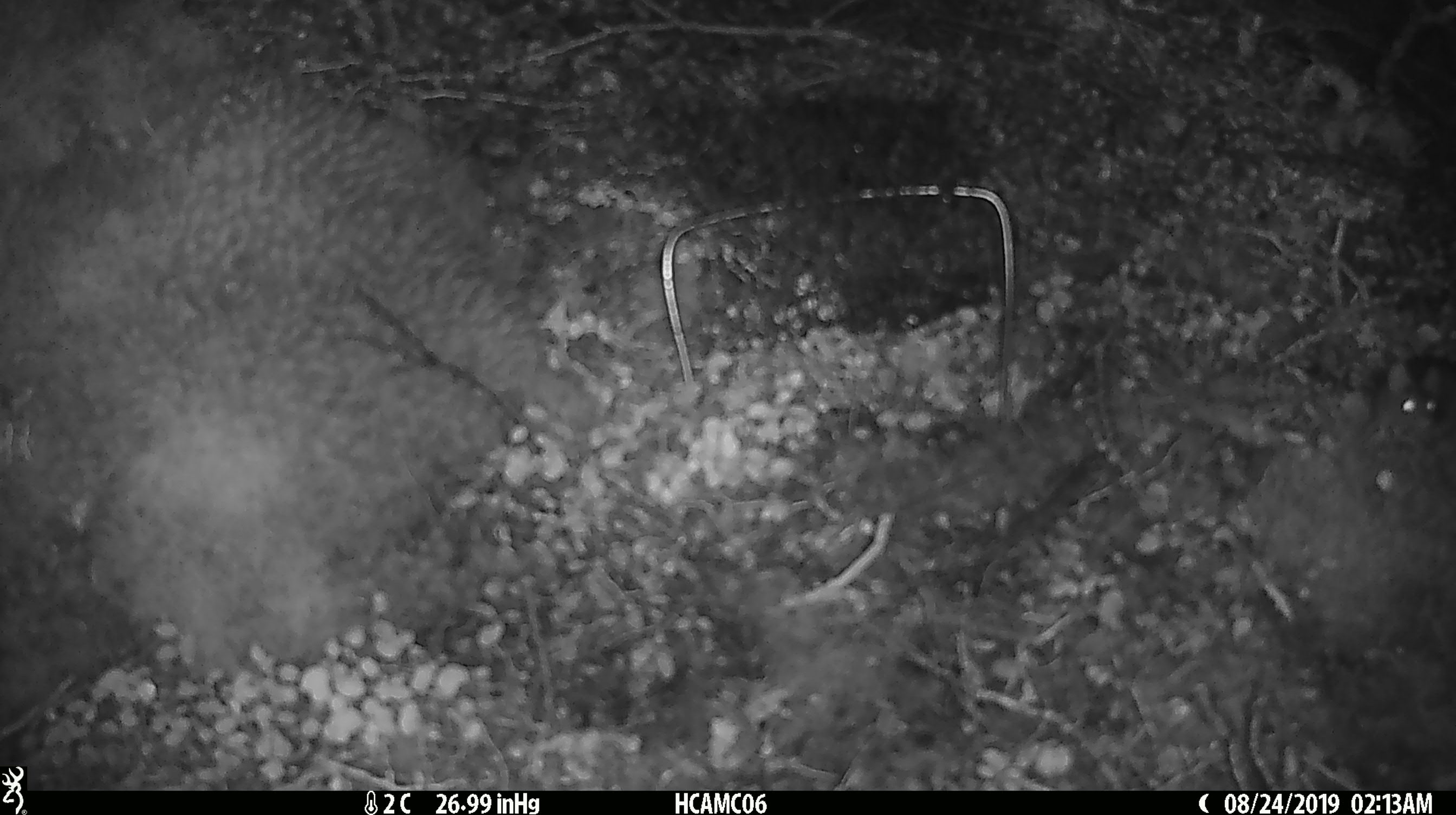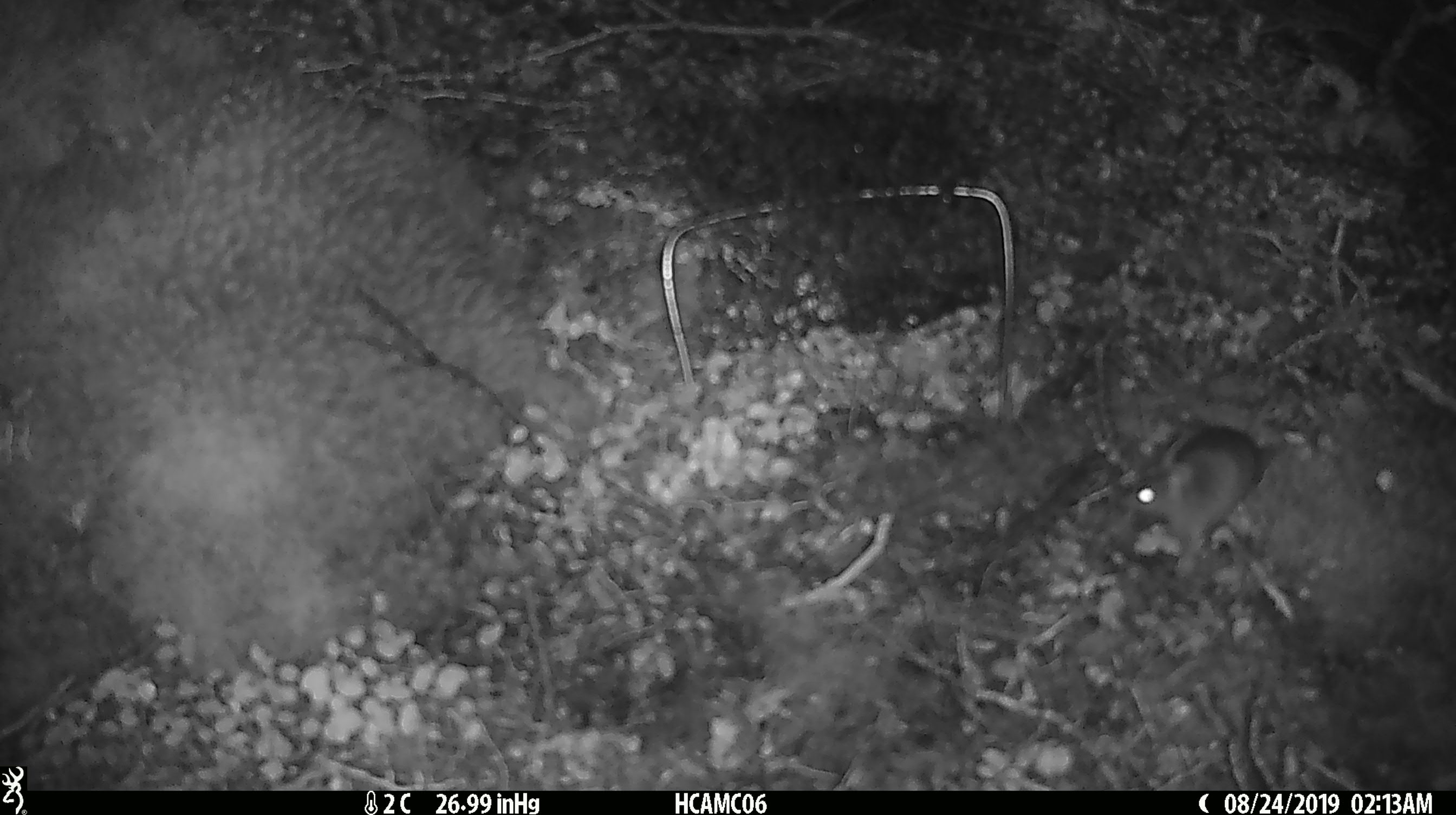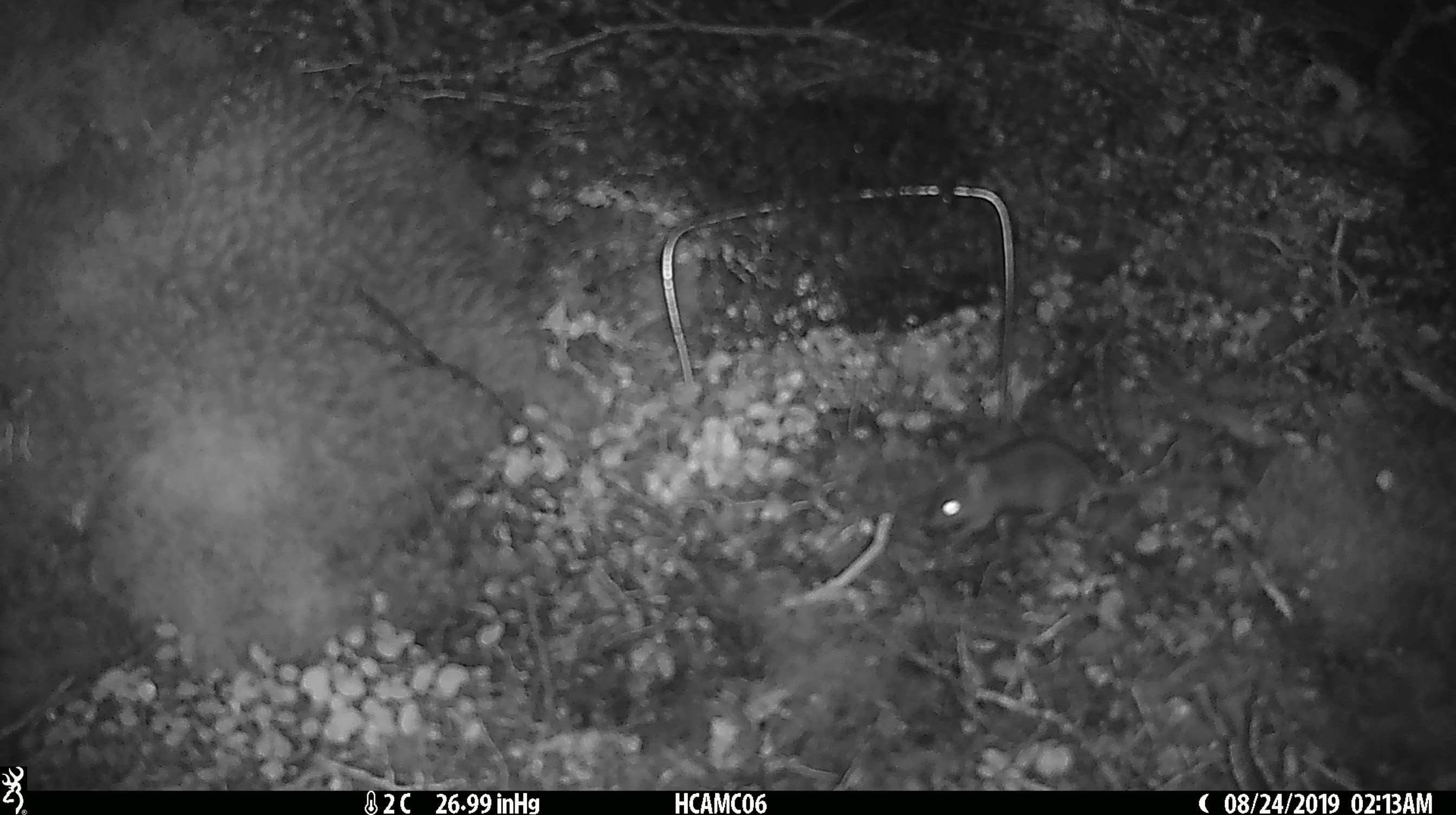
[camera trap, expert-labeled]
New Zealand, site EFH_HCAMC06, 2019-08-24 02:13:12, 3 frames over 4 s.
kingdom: Animalia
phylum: Chordata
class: Mammalia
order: Rodentia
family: Muridae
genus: Mus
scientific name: Mus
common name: mouse